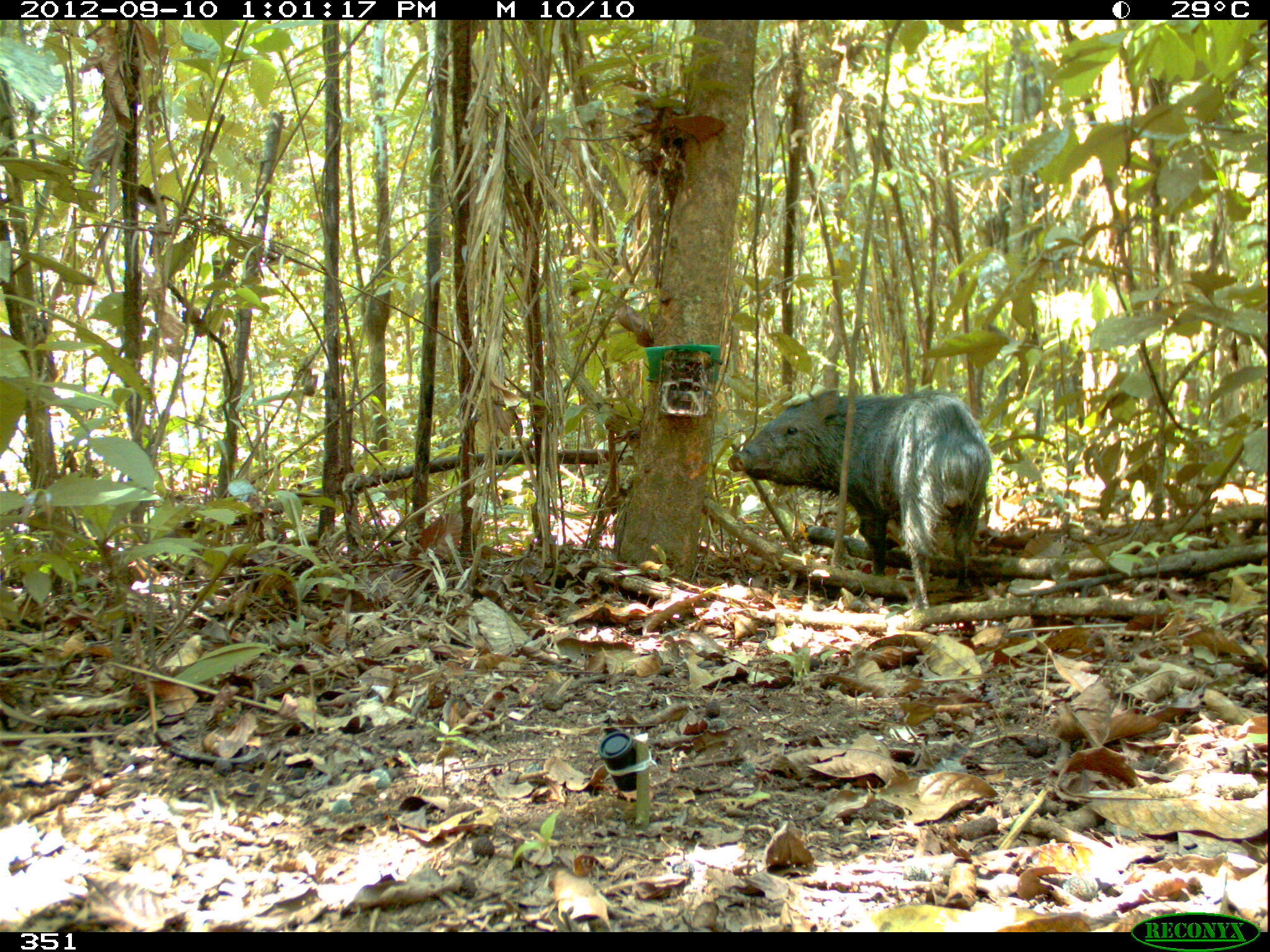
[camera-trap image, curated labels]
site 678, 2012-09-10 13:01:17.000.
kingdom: Animalia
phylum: Chordata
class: Mammalia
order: Artiodactyla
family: Tayassuidae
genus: Pecari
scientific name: Pecari tajacu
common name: collared peccary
Pecari tajacu (collared peccary).